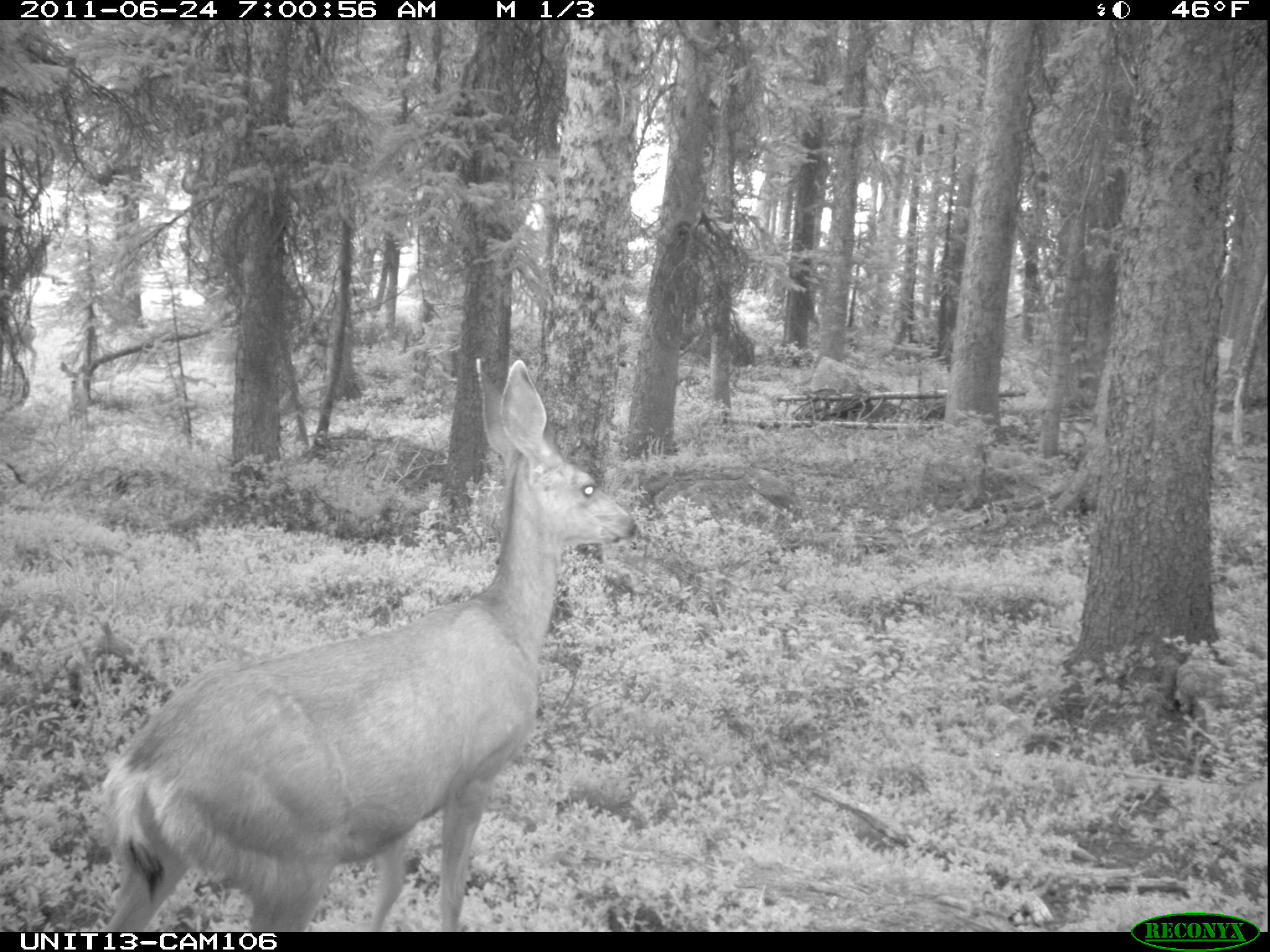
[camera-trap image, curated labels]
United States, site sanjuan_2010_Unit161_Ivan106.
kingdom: Animalia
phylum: Chordata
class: Mammalia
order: Artiodactyla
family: Cervidae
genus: Odocoileus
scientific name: Odocoileus hemionus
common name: mule deer